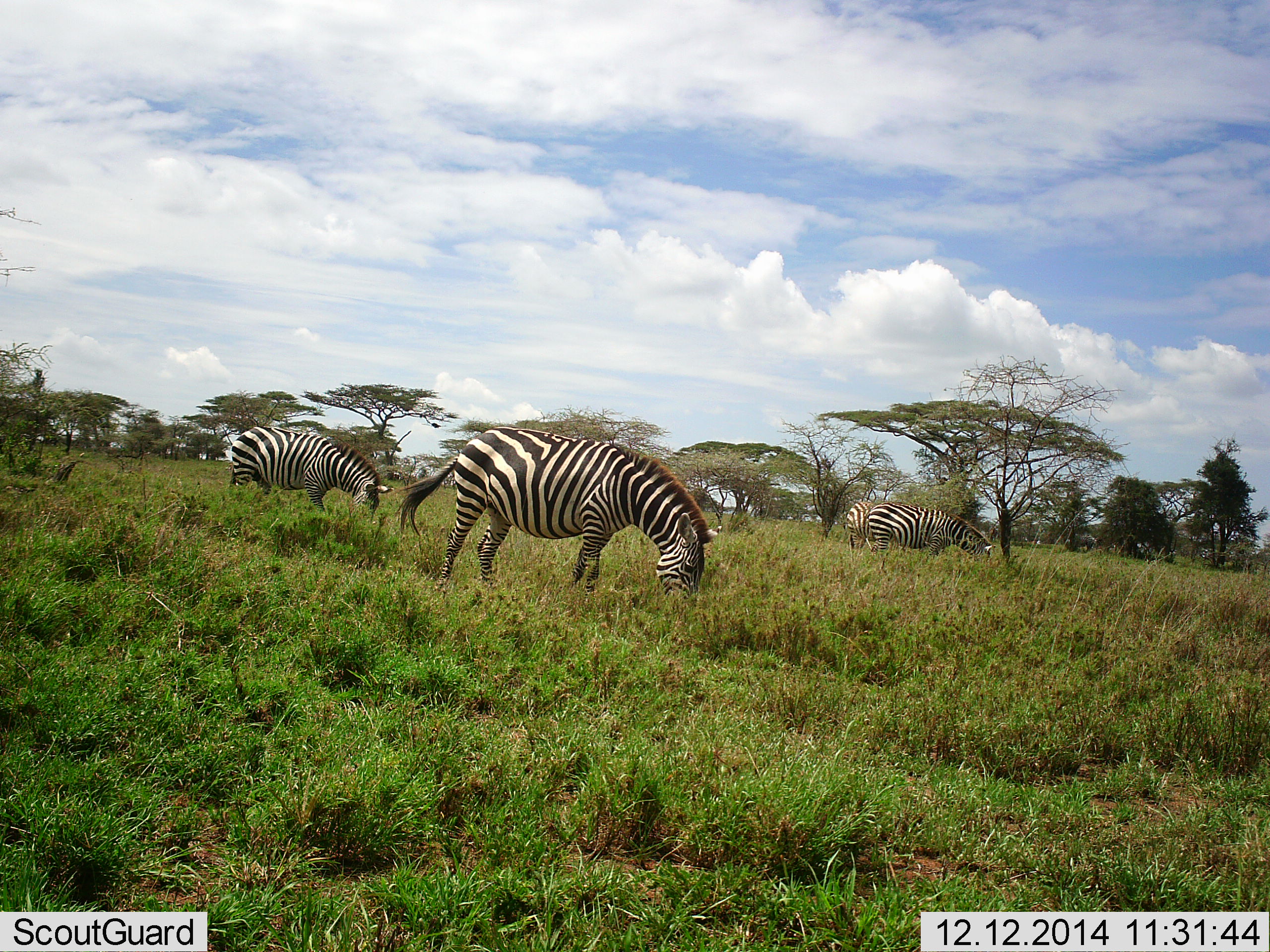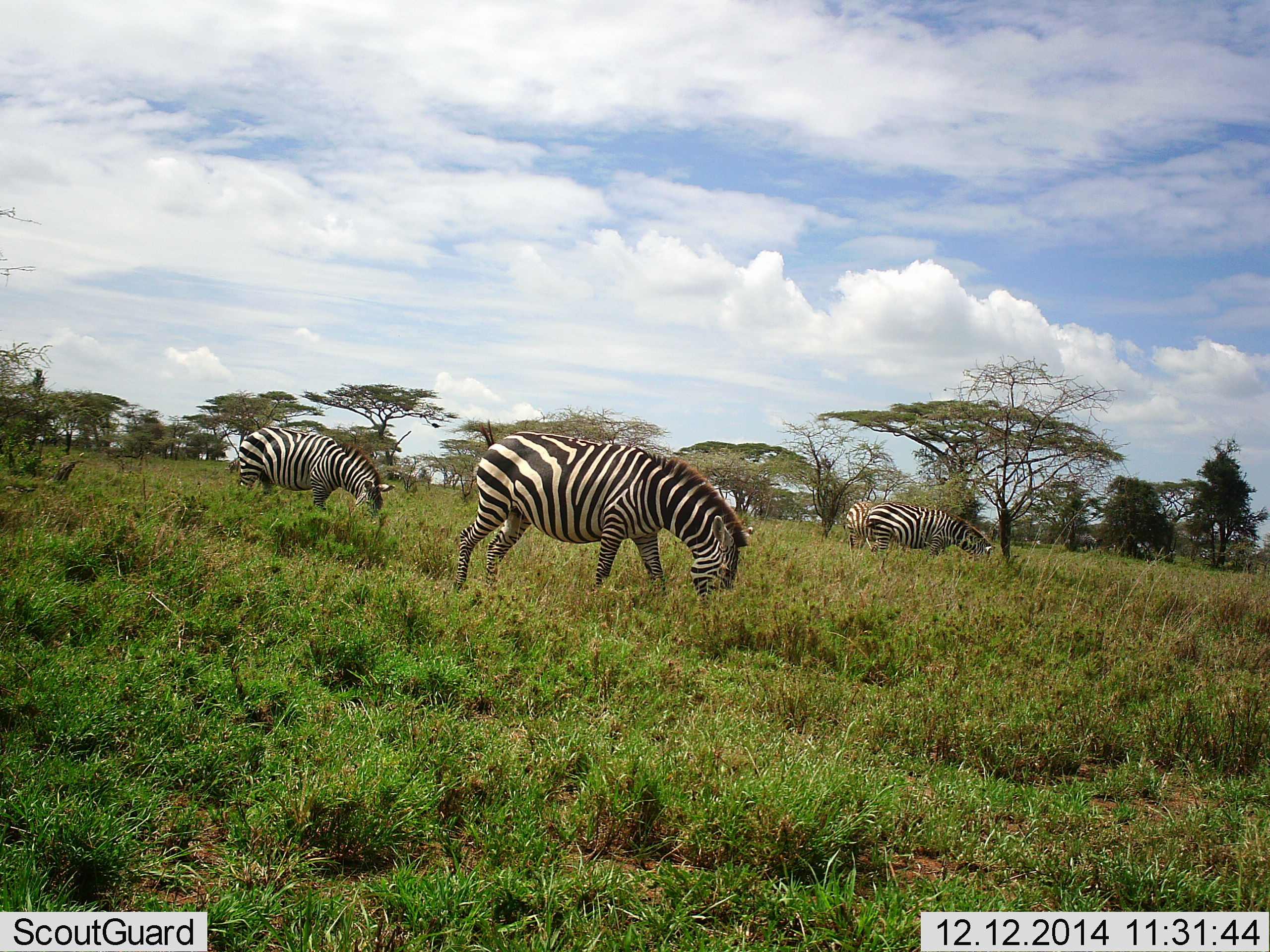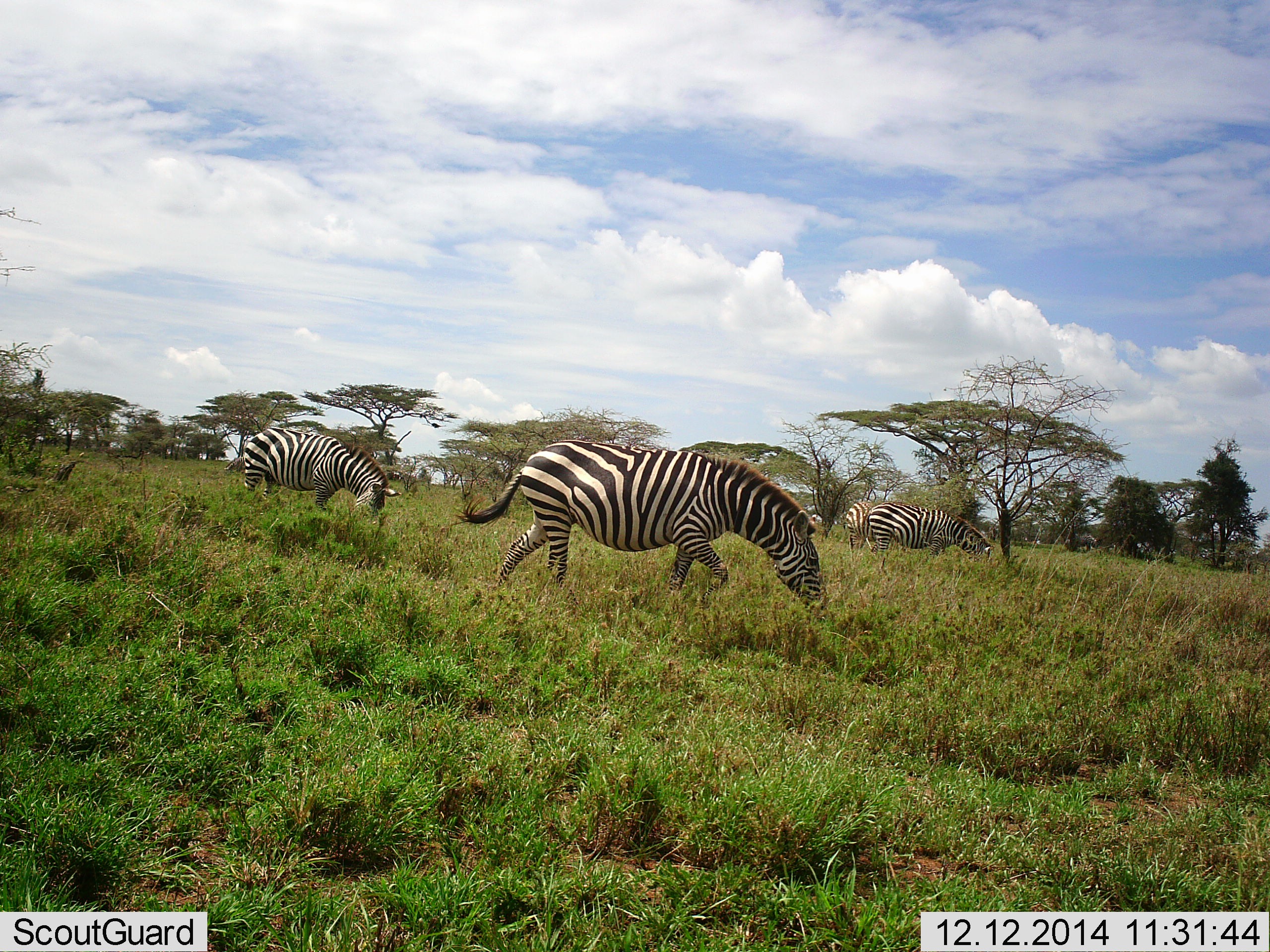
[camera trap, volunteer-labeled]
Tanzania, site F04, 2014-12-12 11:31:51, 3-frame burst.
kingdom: Animalia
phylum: Chordata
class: Mammalia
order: Perissodactyla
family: Equidae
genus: Equus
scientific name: Equus quagga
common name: plains zebra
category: zebra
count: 4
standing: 20%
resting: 0%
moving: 30%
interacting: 0%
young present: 0%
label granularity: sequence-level